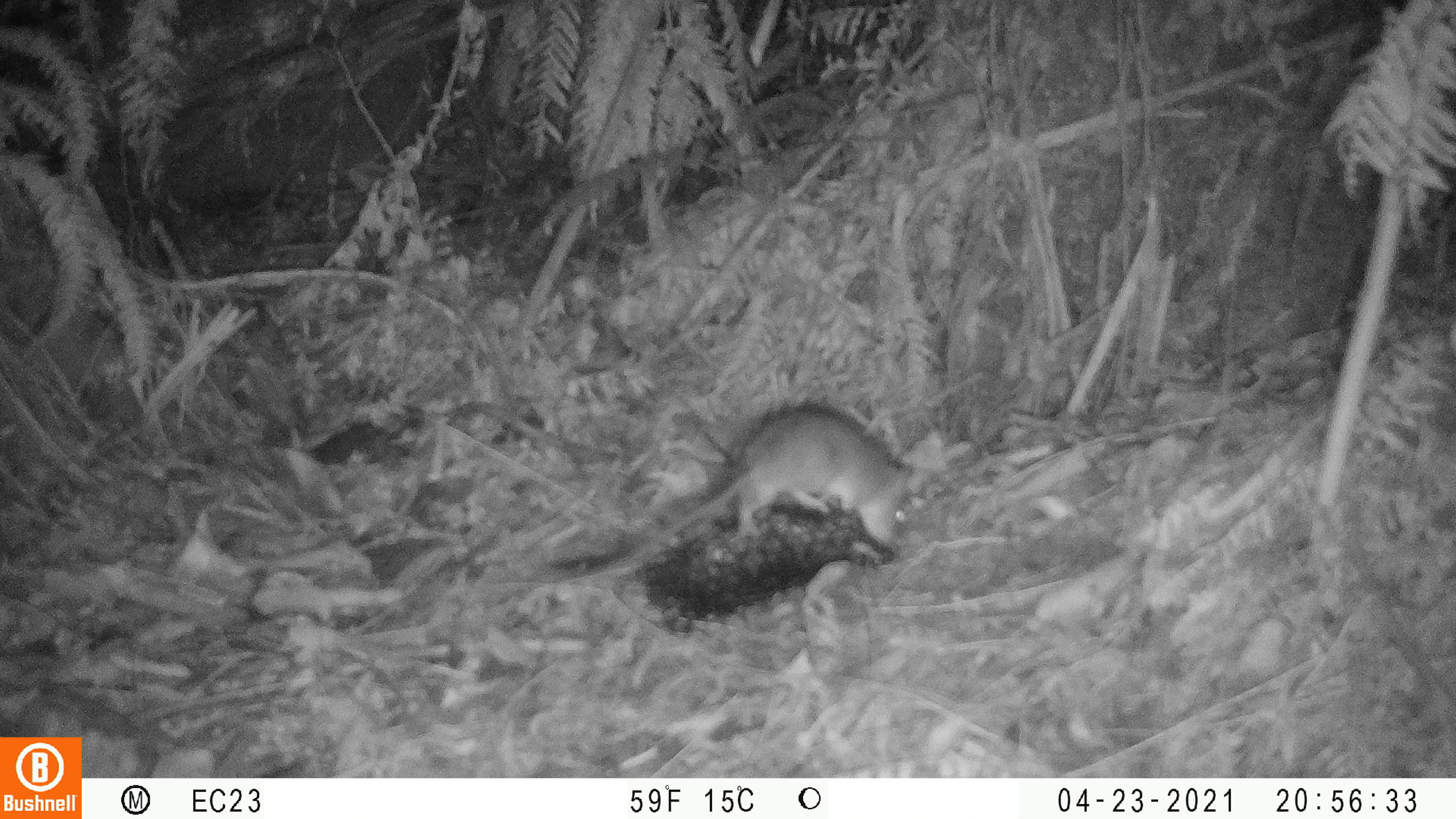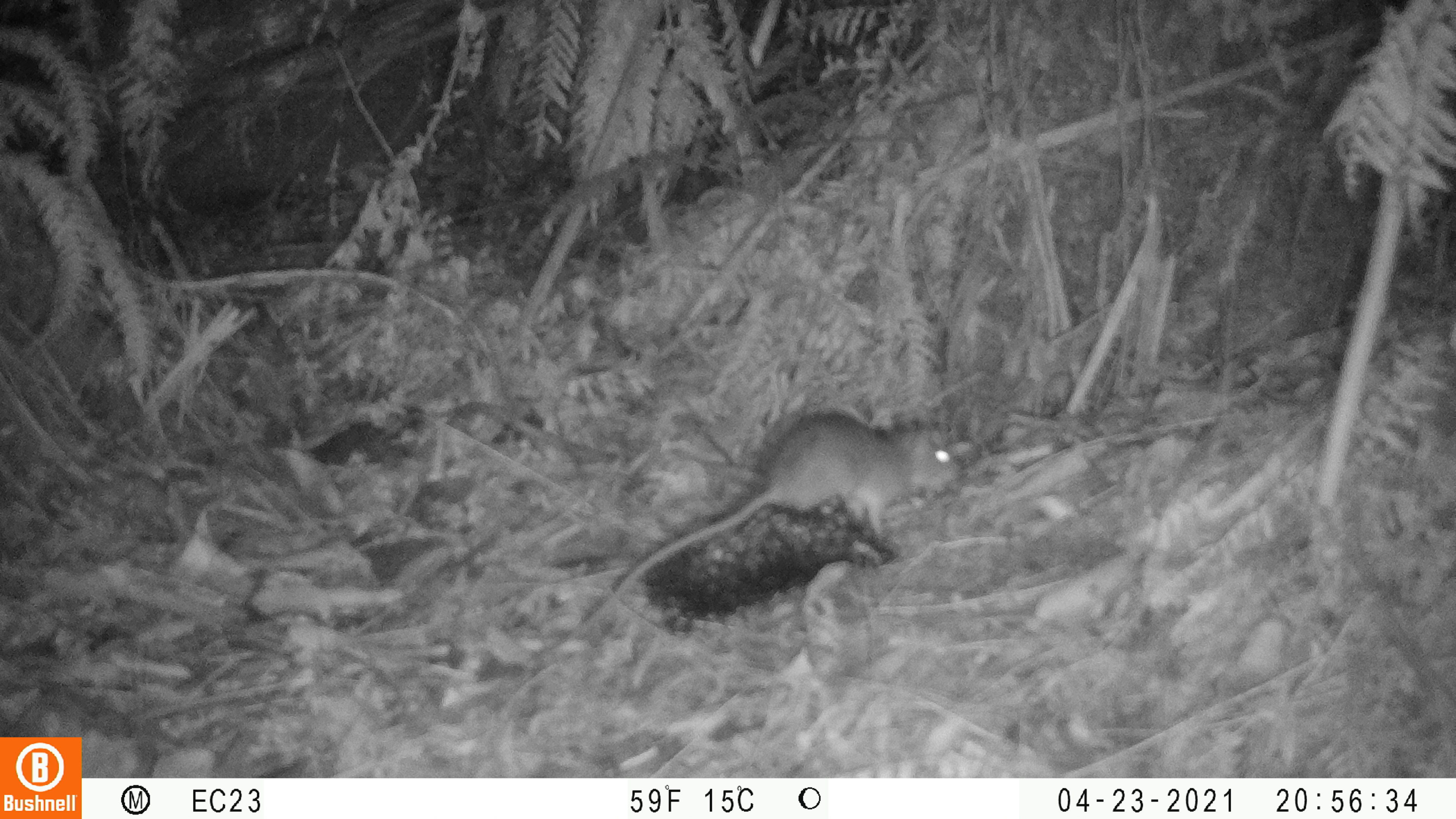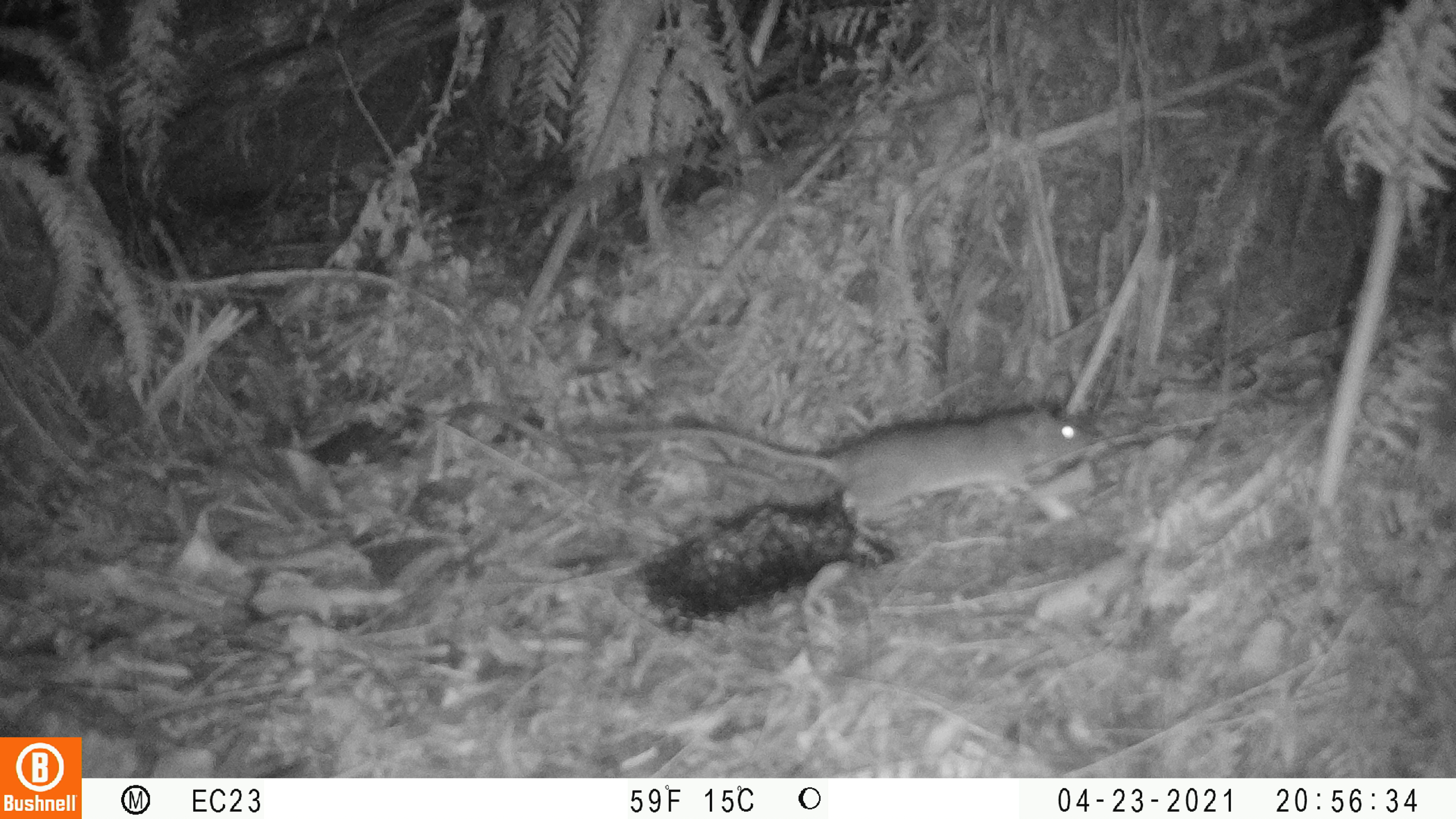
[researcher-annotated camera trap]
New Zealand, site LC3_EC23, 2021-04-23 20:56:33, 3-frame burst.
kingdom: Animalia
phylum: Chordata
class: Mammalia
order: Rodentia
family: Muridae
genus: Rattus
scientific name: Rattus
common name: rat